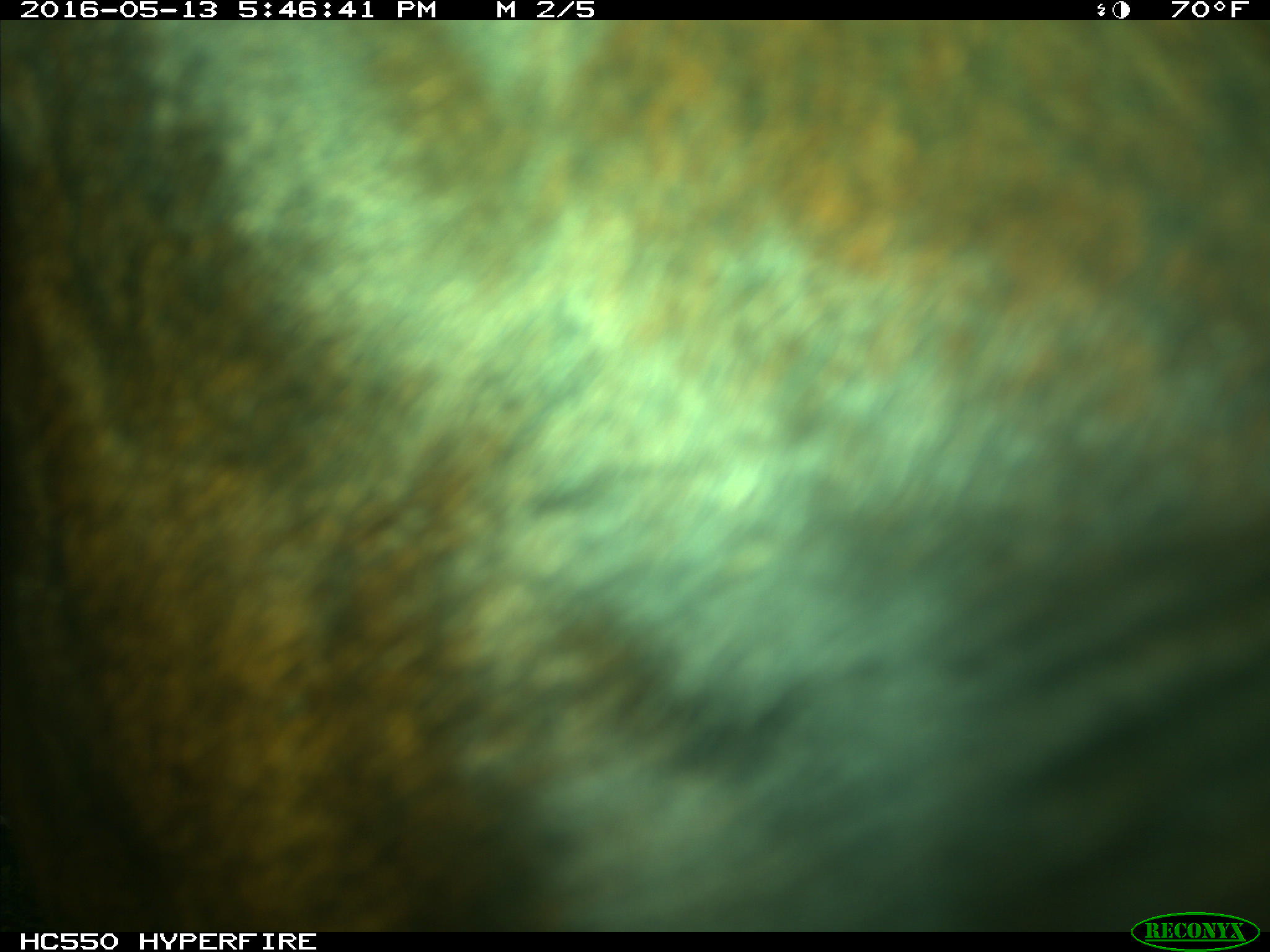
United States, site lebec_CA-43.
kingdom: Animalia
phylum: Chordata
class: Mammalia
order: Artiodactyla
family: Bovidae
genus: Bos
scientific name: Bos taurus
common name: domestic cow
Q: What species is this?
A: Bos taurus (domestic cow).